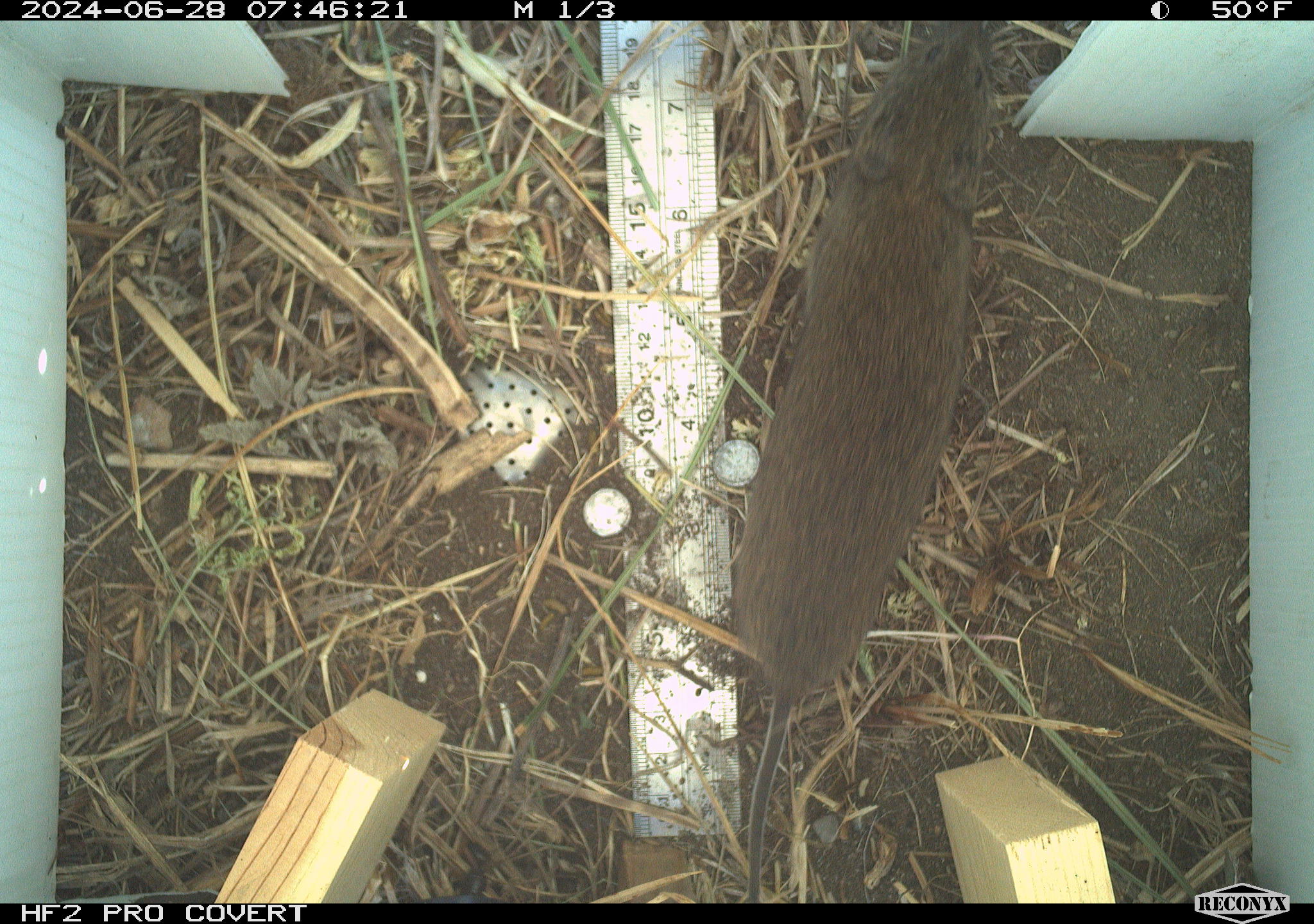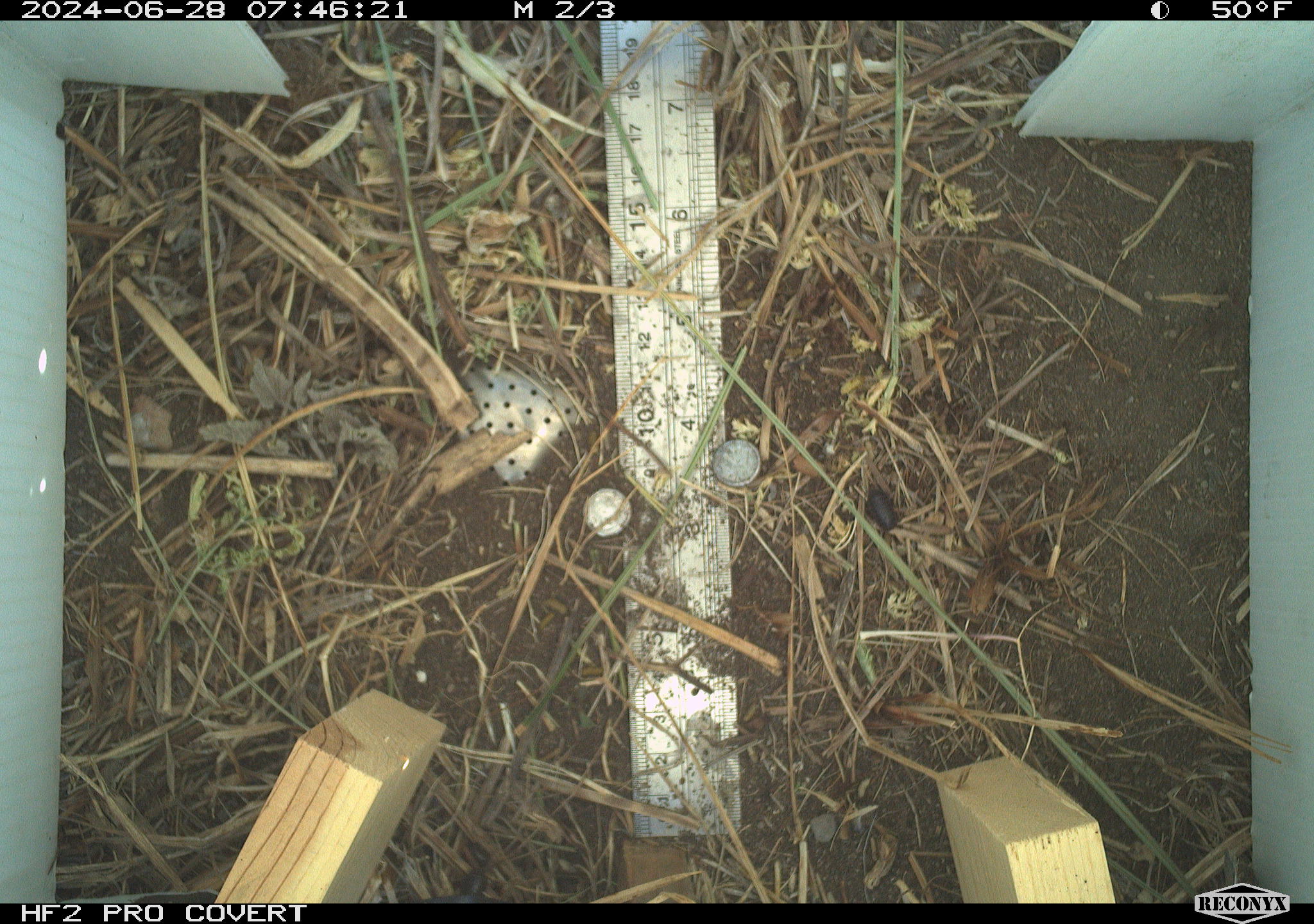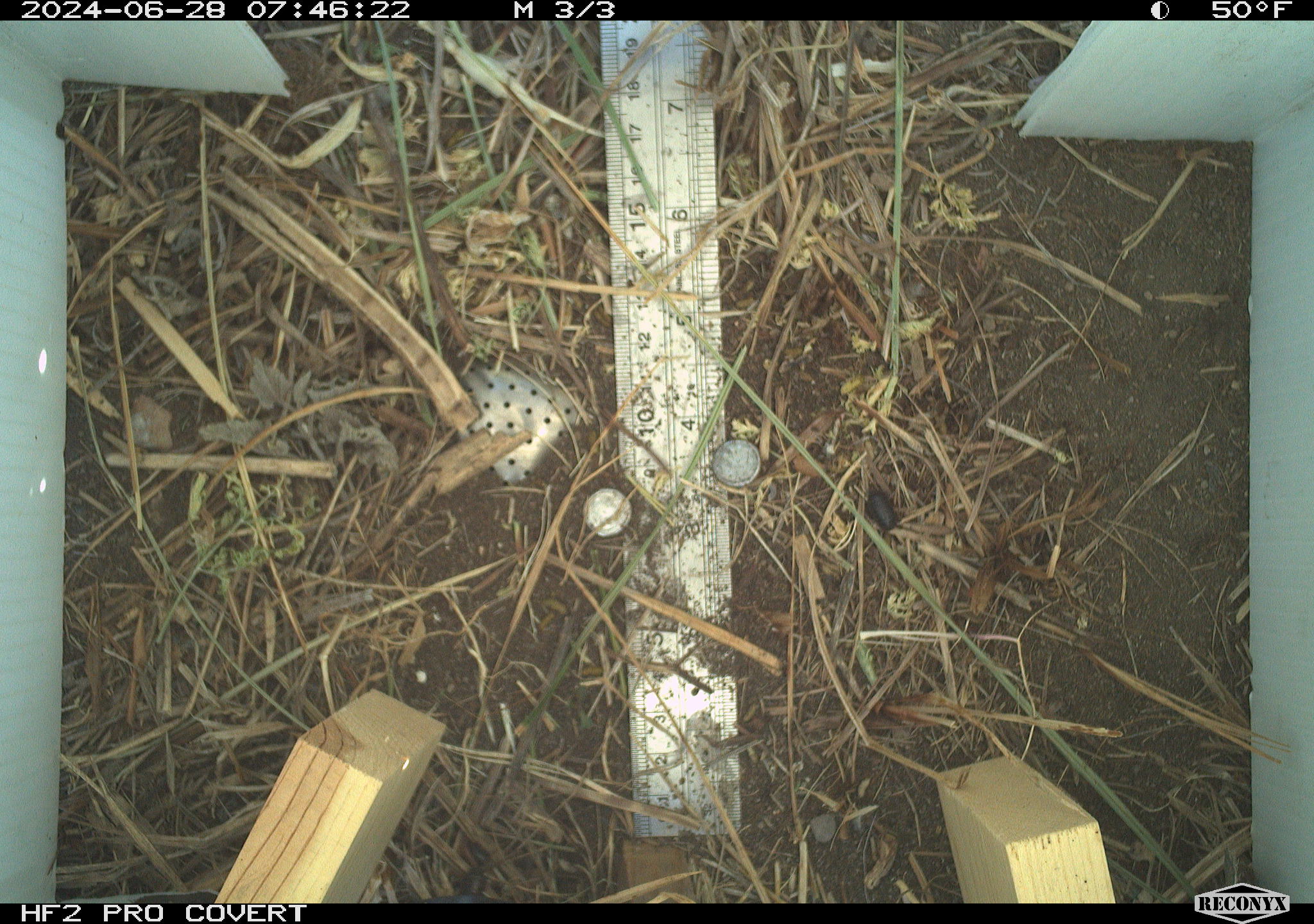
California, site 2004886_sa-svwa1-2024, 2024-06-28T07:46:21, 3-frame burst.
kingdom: Animalia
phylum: Chordata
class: Mammalia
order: Rodentia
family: Cricetidae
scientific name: Arvicolinae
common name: voles, lemmings, and muskrats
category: arvicolinae subfamily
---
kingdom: Animalia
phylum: Arthropoda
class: Malacostraca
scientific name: Malacostraca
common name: amphipods, crabs, isopods, krill, lobsters and shrimps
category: malacostracan